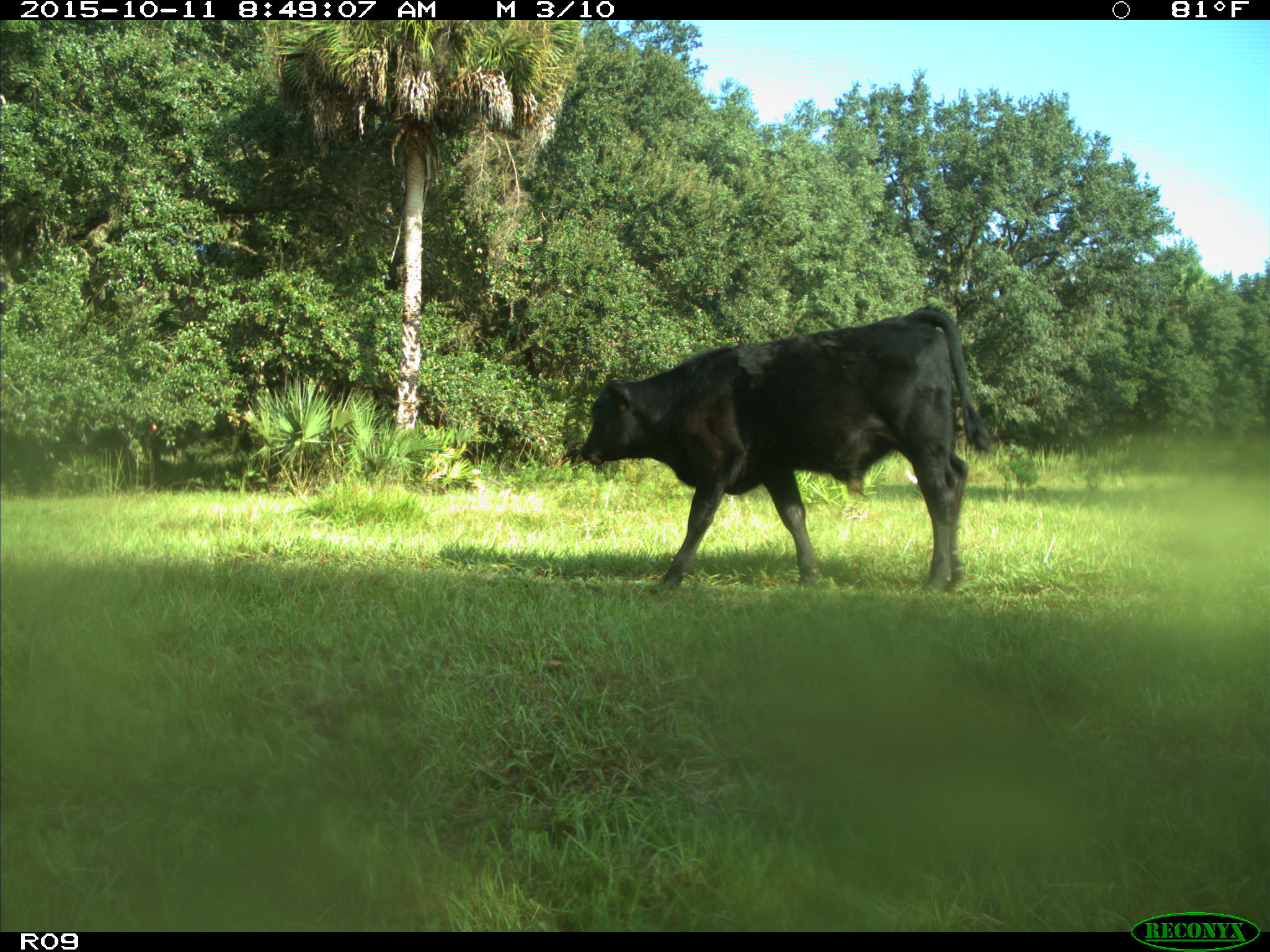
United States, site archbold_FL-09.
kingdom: Animalia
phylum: Chordata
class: Mammalia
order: Artiodactyla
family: Bovidae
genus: Bos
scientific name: Bos taurus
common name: domestic cow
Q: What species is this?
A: Bos taurus (domestic cow).